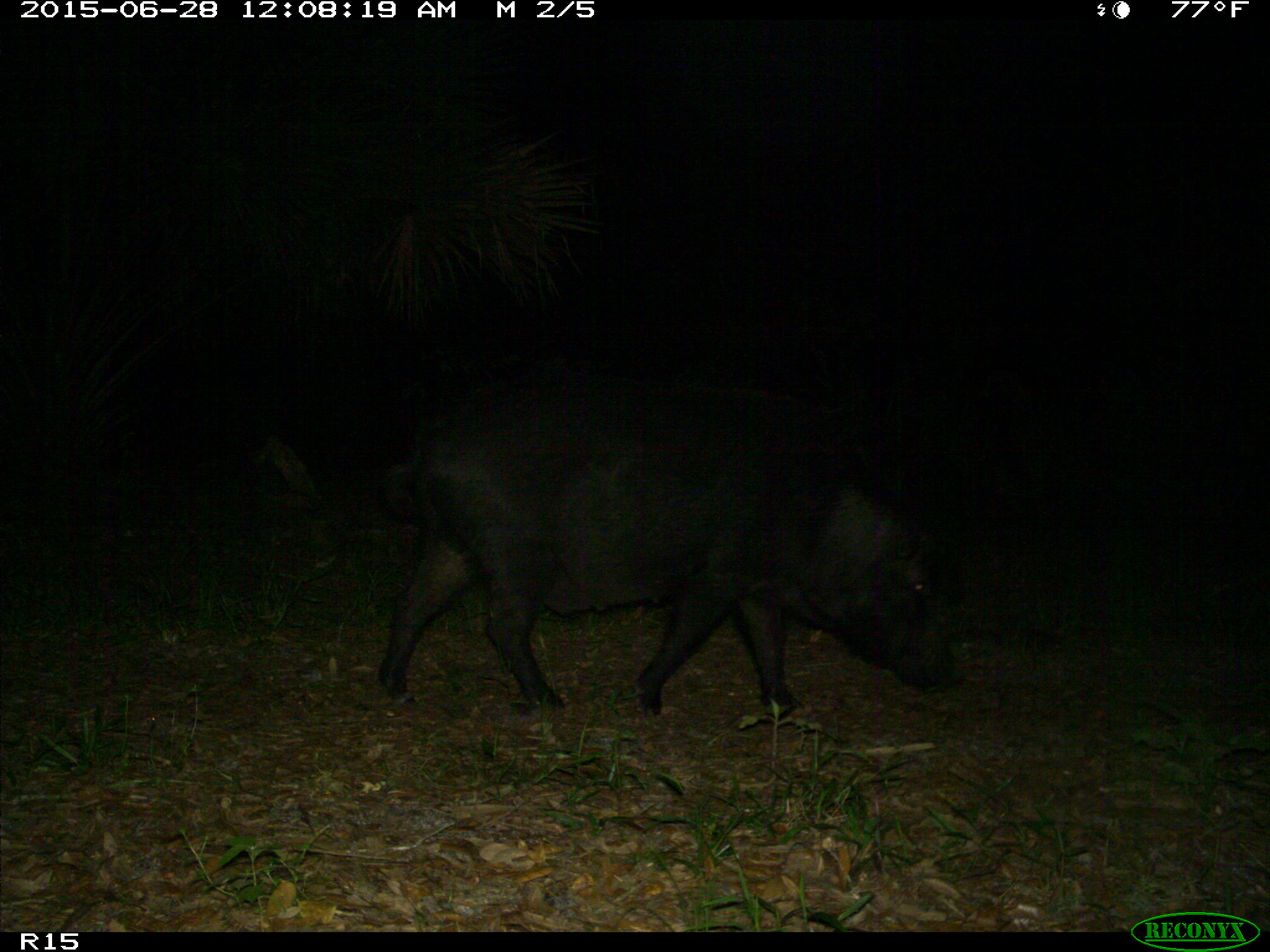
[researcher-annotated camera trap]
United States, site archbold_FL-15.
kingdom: Animalia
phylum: Chordata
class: Mammalia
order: Artiodactyla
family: Suidae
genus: Sus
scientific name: Sus scrofa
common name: wild boar